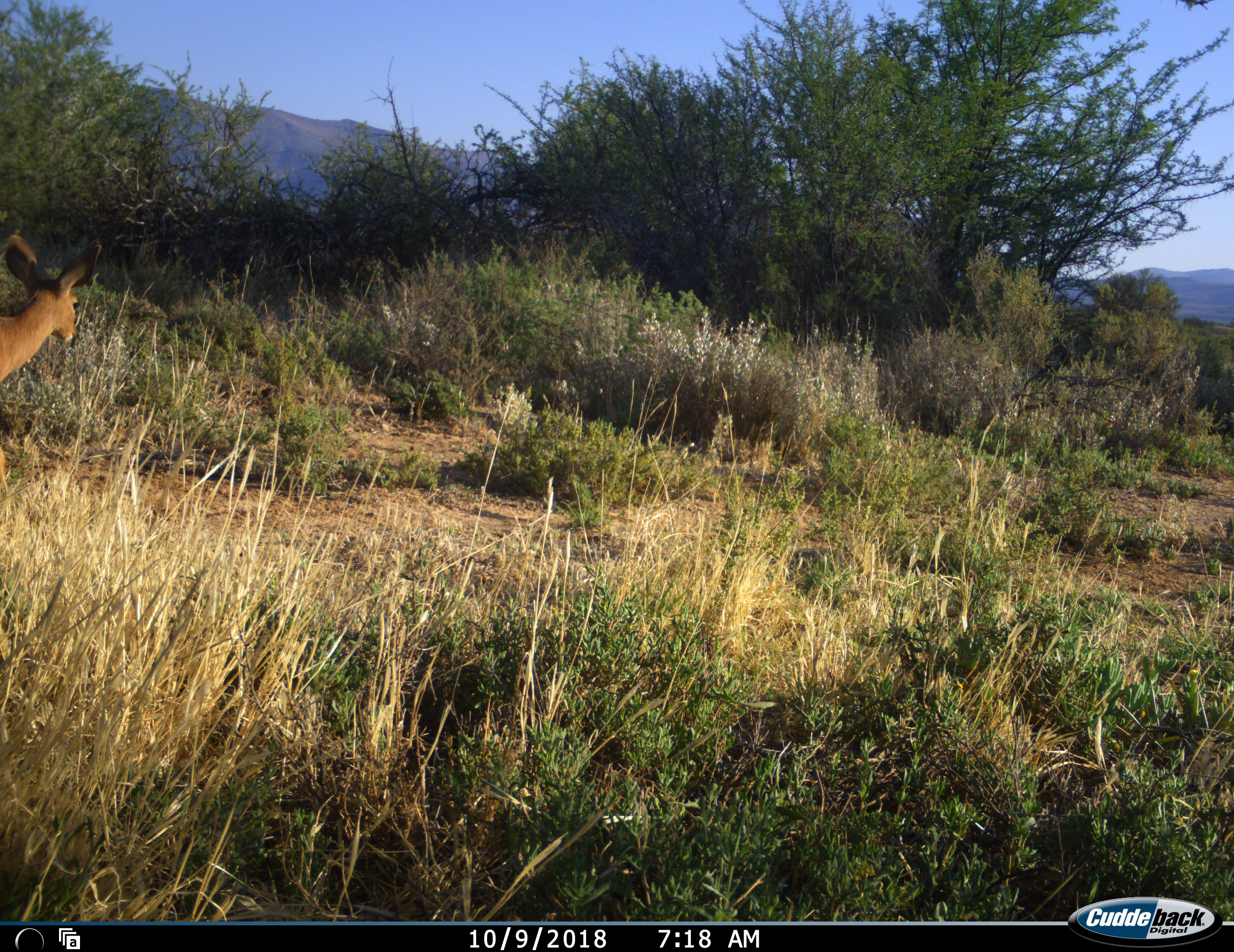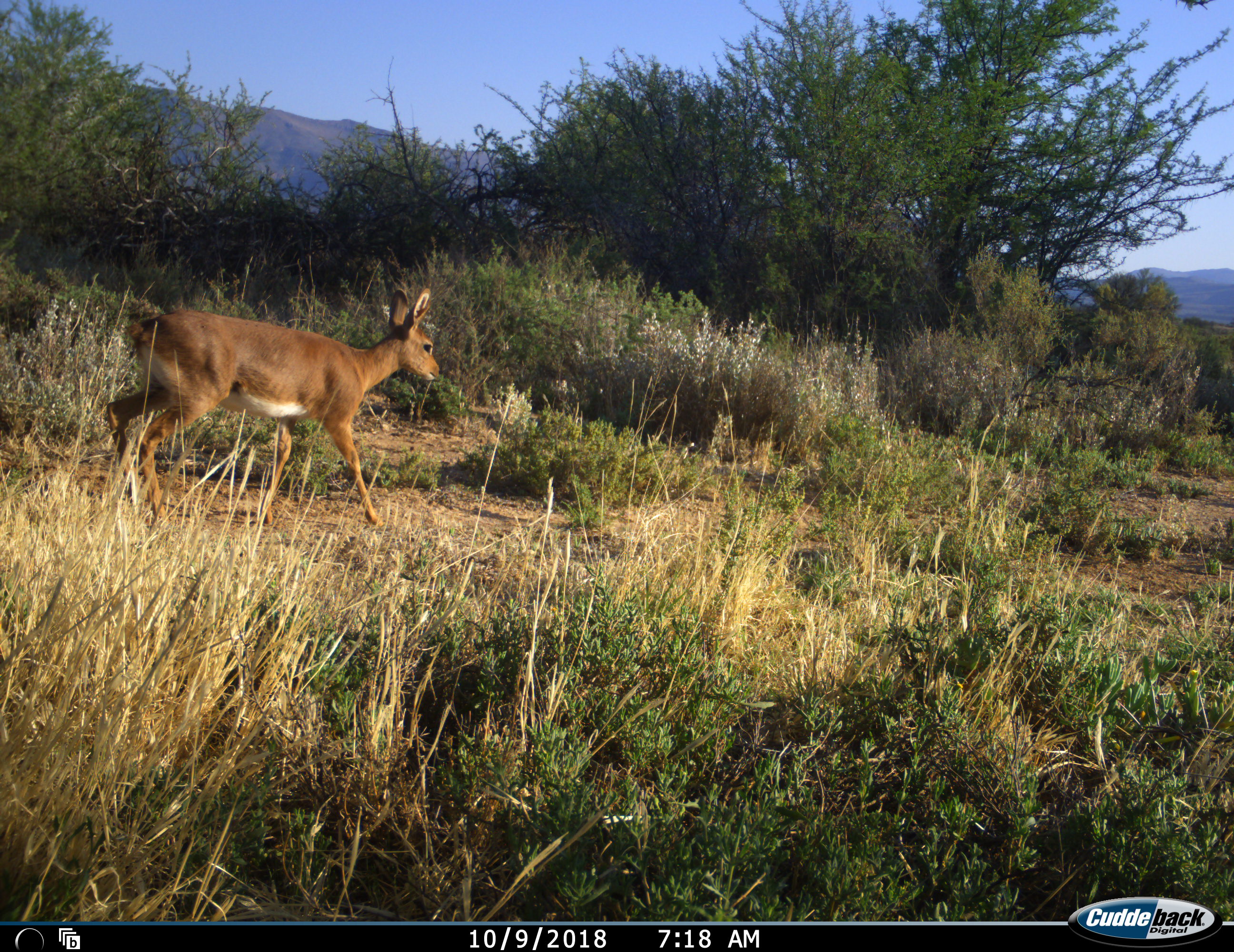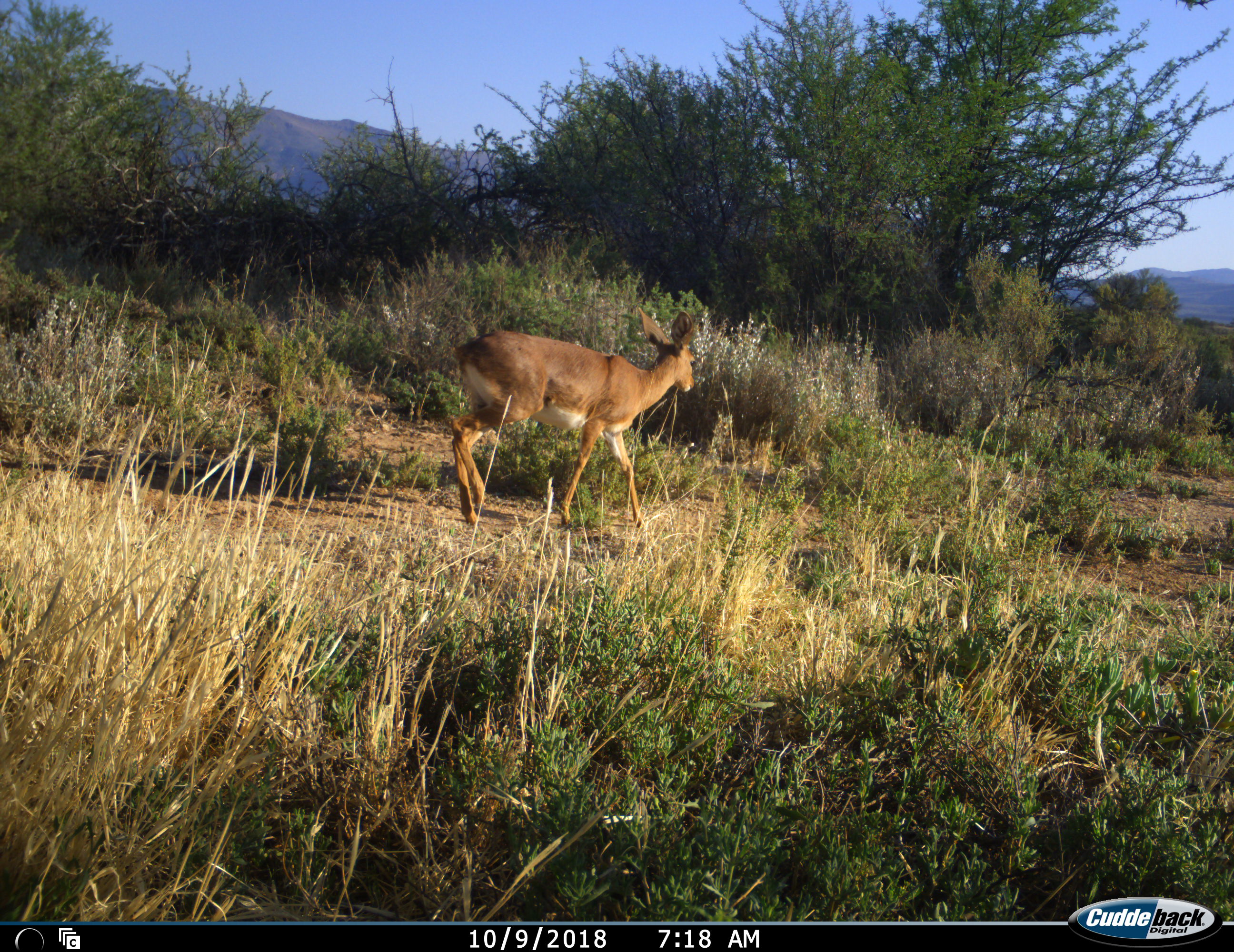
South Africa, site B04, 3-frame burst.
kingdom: Animalia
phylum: Chordata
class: Mammalia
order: Artiodactyla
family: Bovidae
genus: Raphicerus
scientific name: Raphicerus campestris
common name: steenbok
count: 1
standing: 0%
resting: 0%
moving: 100%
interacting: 0%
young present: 0%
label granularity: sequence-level